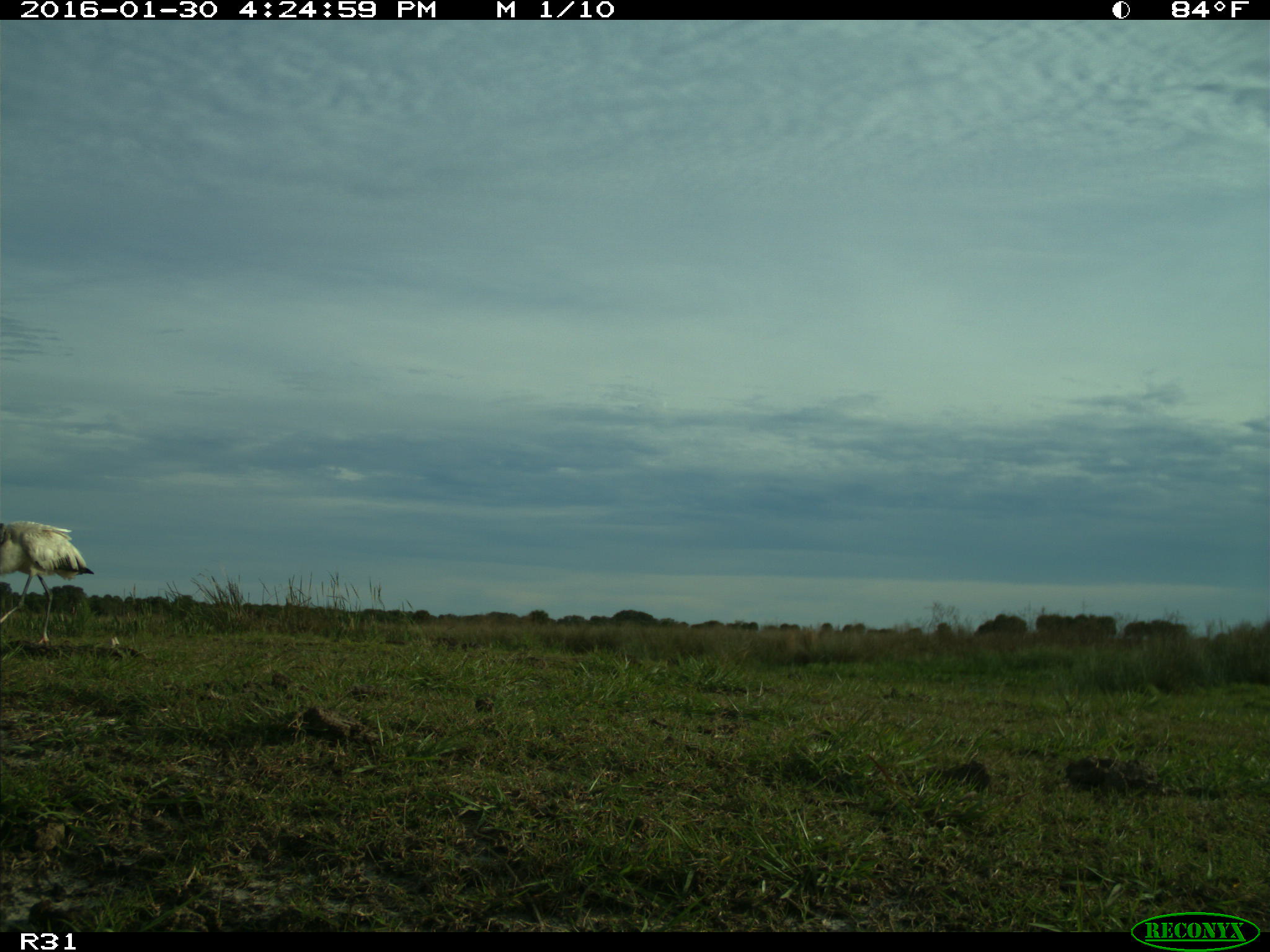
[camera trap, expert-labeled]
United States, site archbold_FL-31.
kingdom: Animalia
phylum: Chordata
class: Aves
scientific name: Aves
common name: birds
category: unidentified bird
Unidentified bird (birds) (Aves).